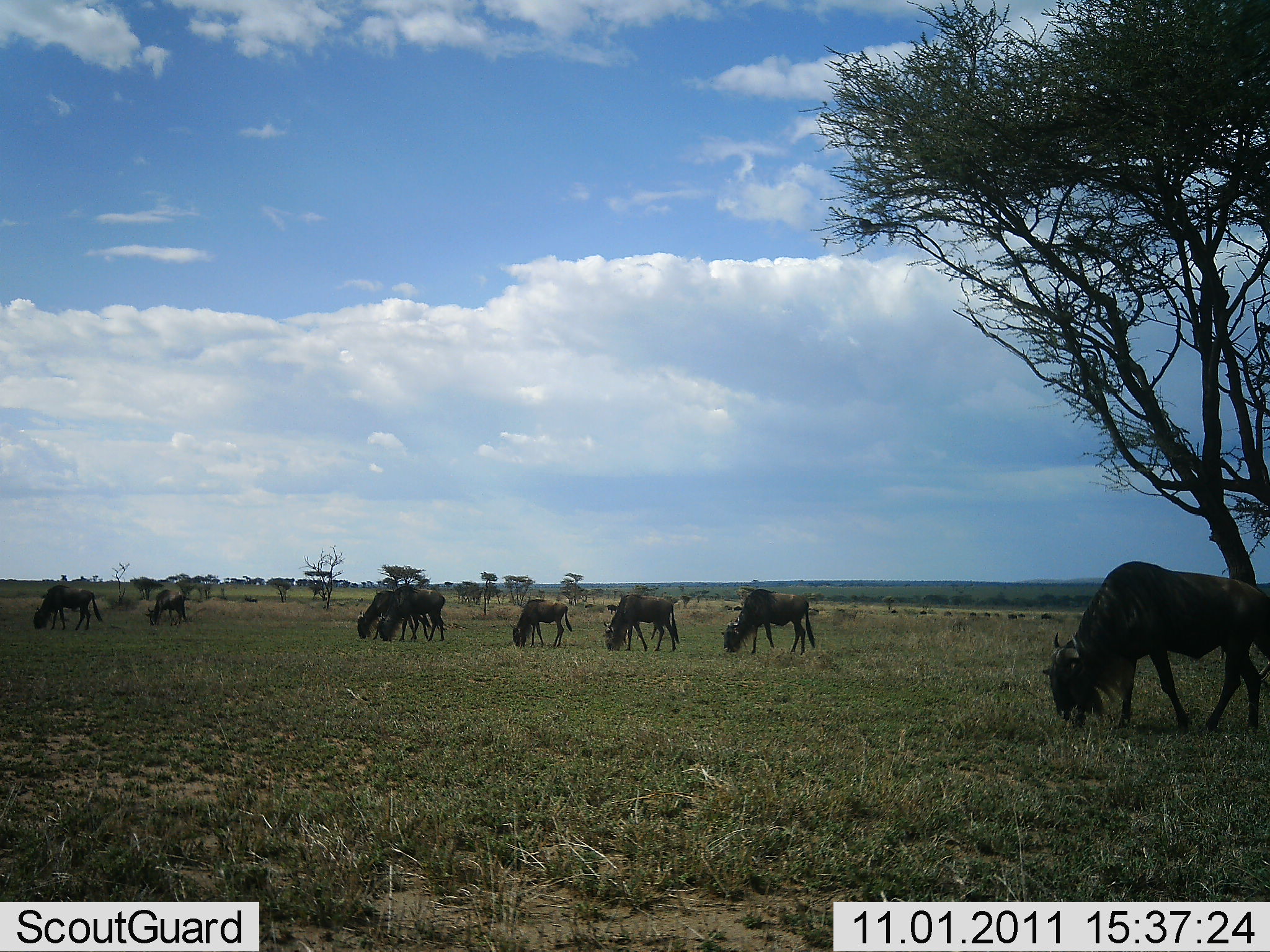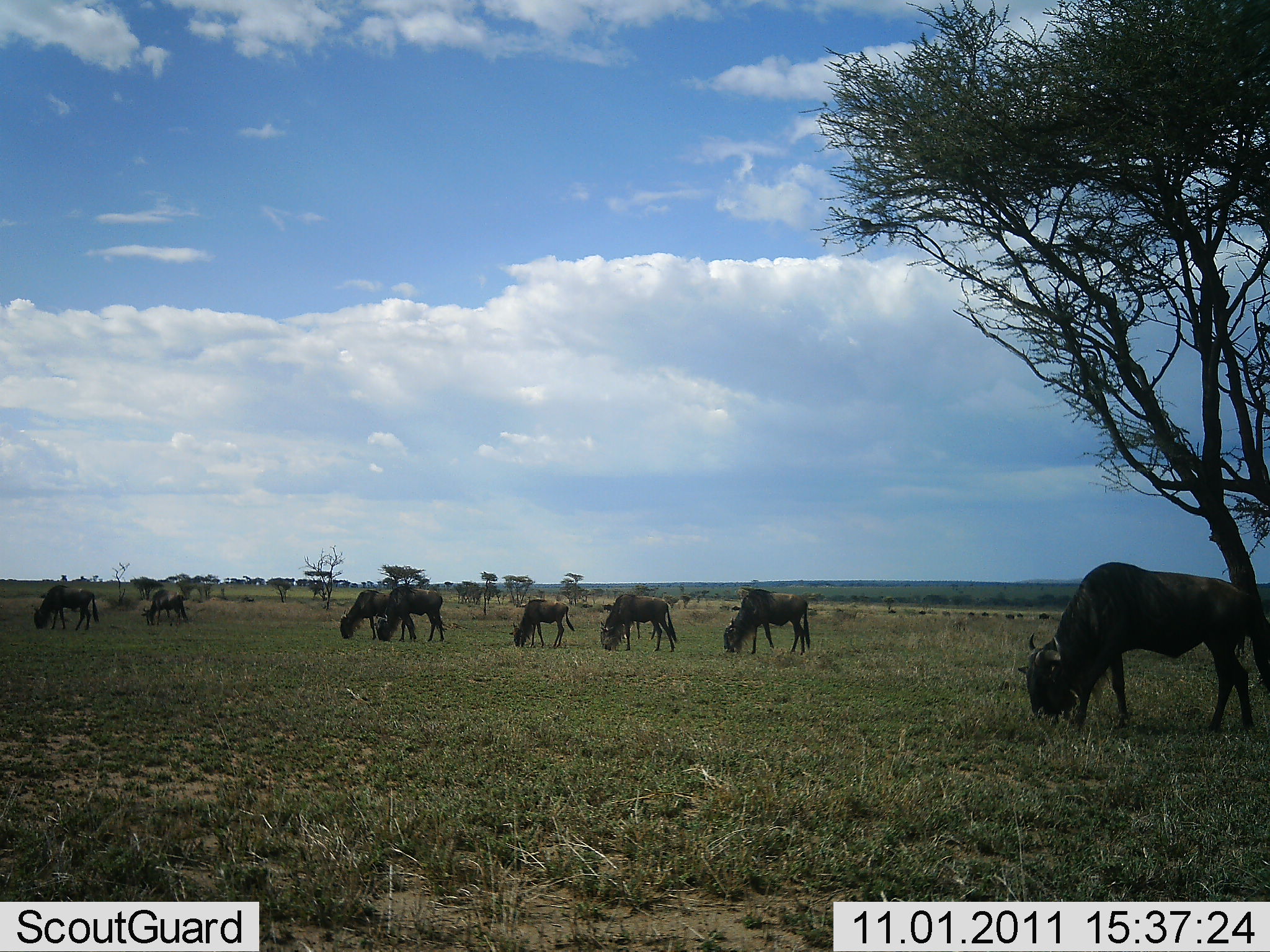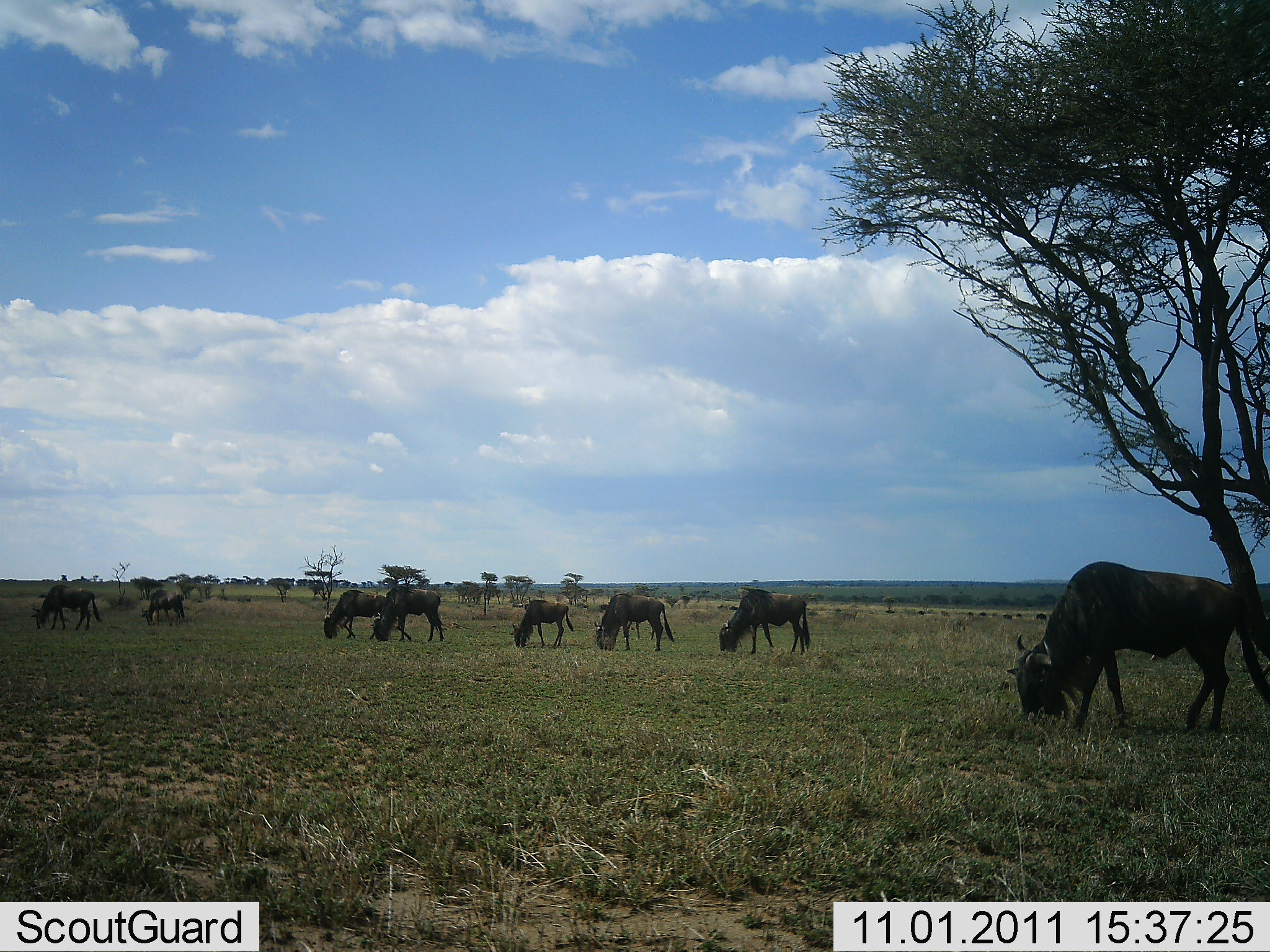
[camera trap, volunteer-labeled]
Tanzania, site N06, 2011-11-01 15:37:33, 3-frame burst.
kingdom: Animalia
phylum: Chordata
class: Mammalia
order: Artiodactyla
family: Bovidae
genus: Connochaetes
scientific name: Connochaetes taurinus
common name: blue wildebeest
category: wildebeest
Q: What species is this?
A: Wildebeest (blue wildebeest) (Connochaetes taurinus).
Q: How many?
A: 9.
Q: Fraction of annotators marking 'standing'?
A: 18%.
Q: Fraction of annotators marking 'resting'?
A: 9%.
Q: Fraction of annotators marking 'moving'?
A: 18%.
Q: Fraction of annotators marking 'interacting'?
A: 0%.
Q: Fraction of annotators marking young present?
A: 9%.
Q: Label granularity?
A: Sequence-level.